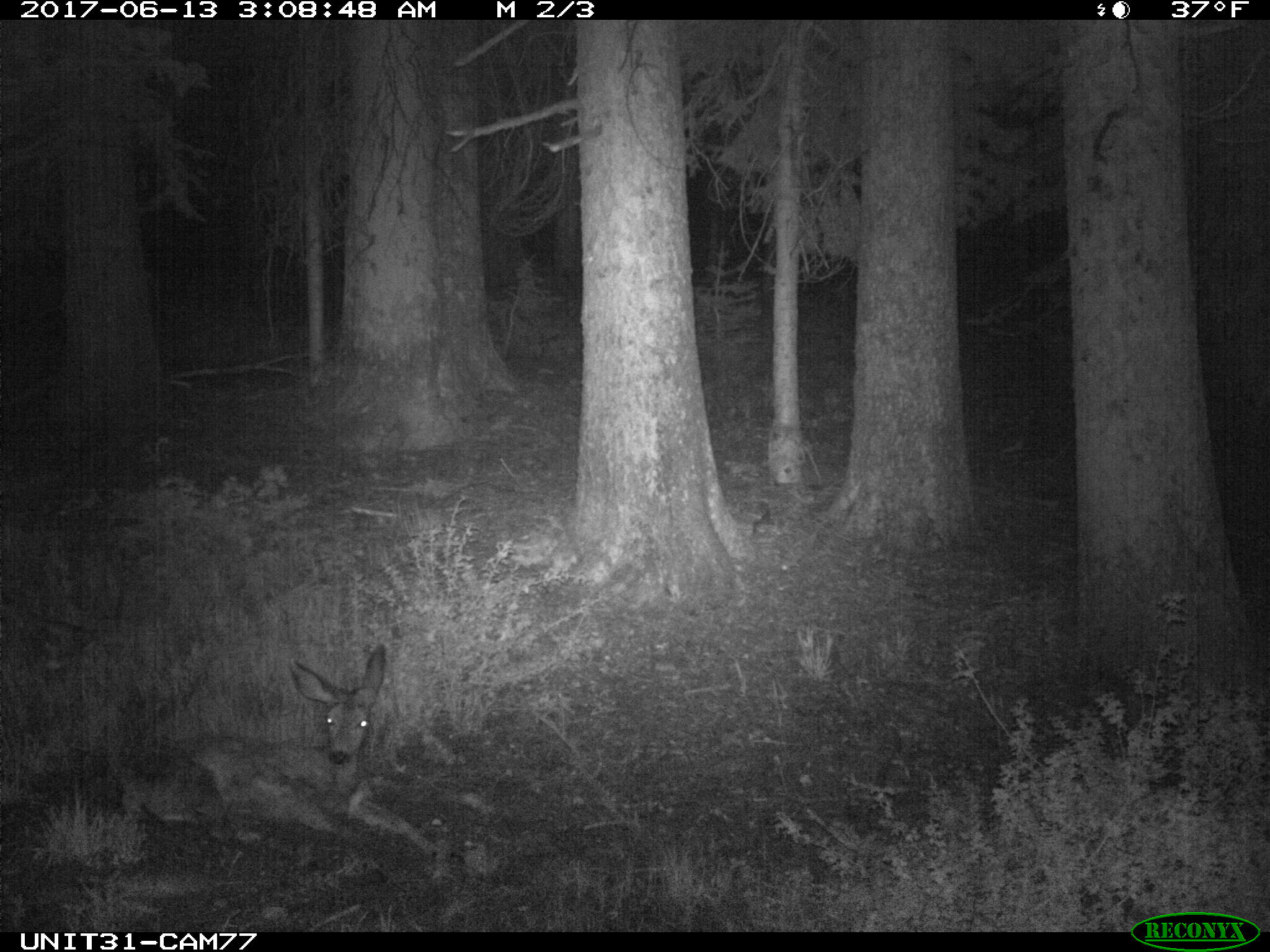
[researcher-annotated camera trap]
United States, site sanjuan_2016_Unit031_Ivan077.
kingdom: Animalia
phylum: Chordata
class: Mammalia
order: Artiodactyla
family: Cervidae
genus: Odocoileus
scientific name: Odocoileus hemionus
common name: mule deer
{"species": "Odocoileus hemionus (mule deer)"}